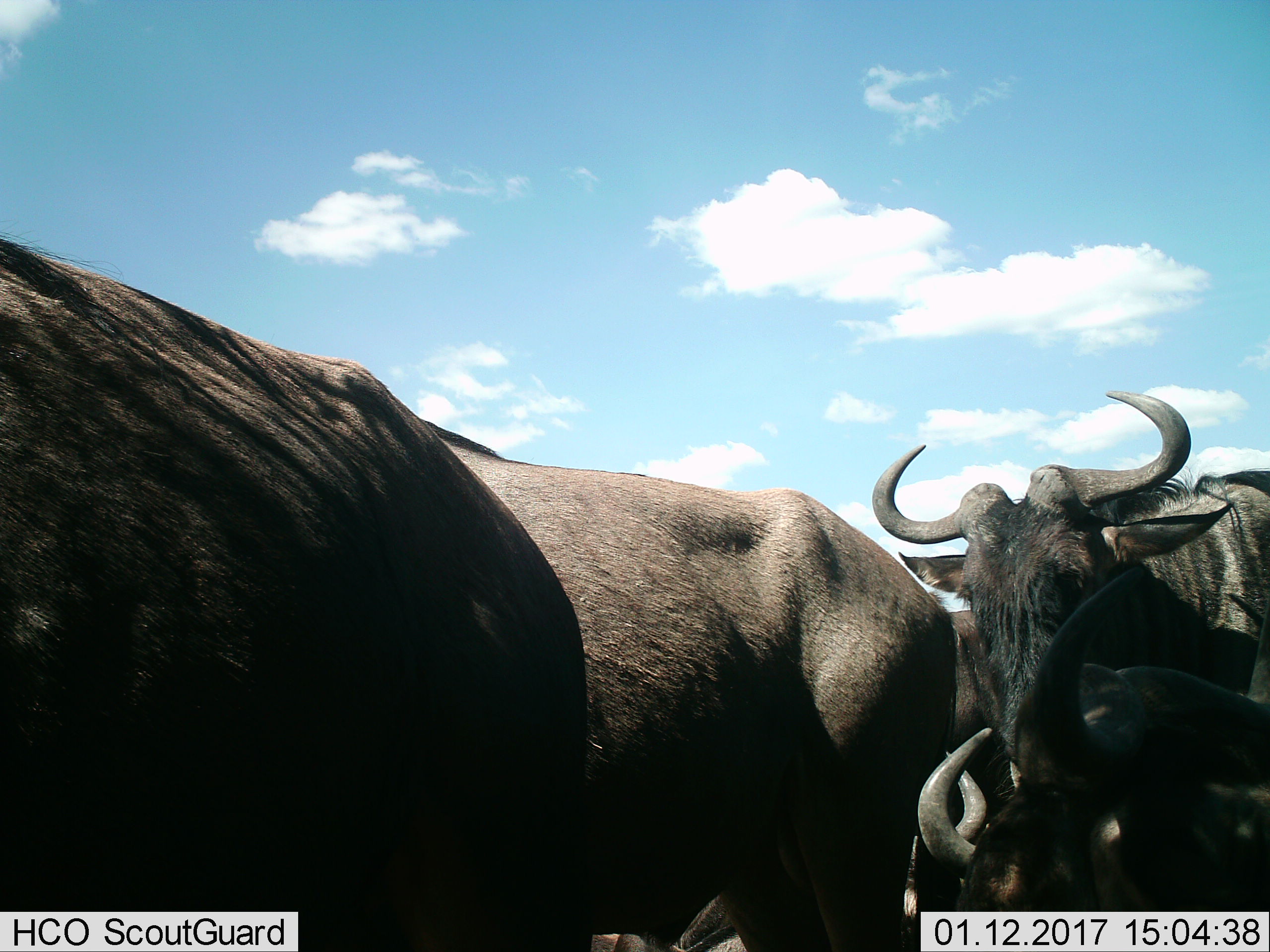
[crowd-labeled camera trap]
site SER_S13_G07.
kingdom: Animalia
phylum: Chordata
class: Mammalia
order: Artiodactyla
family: Bovidae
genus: Connochaetes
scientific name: Connochaetes taurinus taurinus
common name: blue wildebeest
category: wildebeestblue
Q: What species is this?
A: Wildebeestblue (blue wildebeest) (Connochaetes taurinus taurinus).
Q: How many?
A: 5.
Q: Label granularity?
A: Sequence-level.